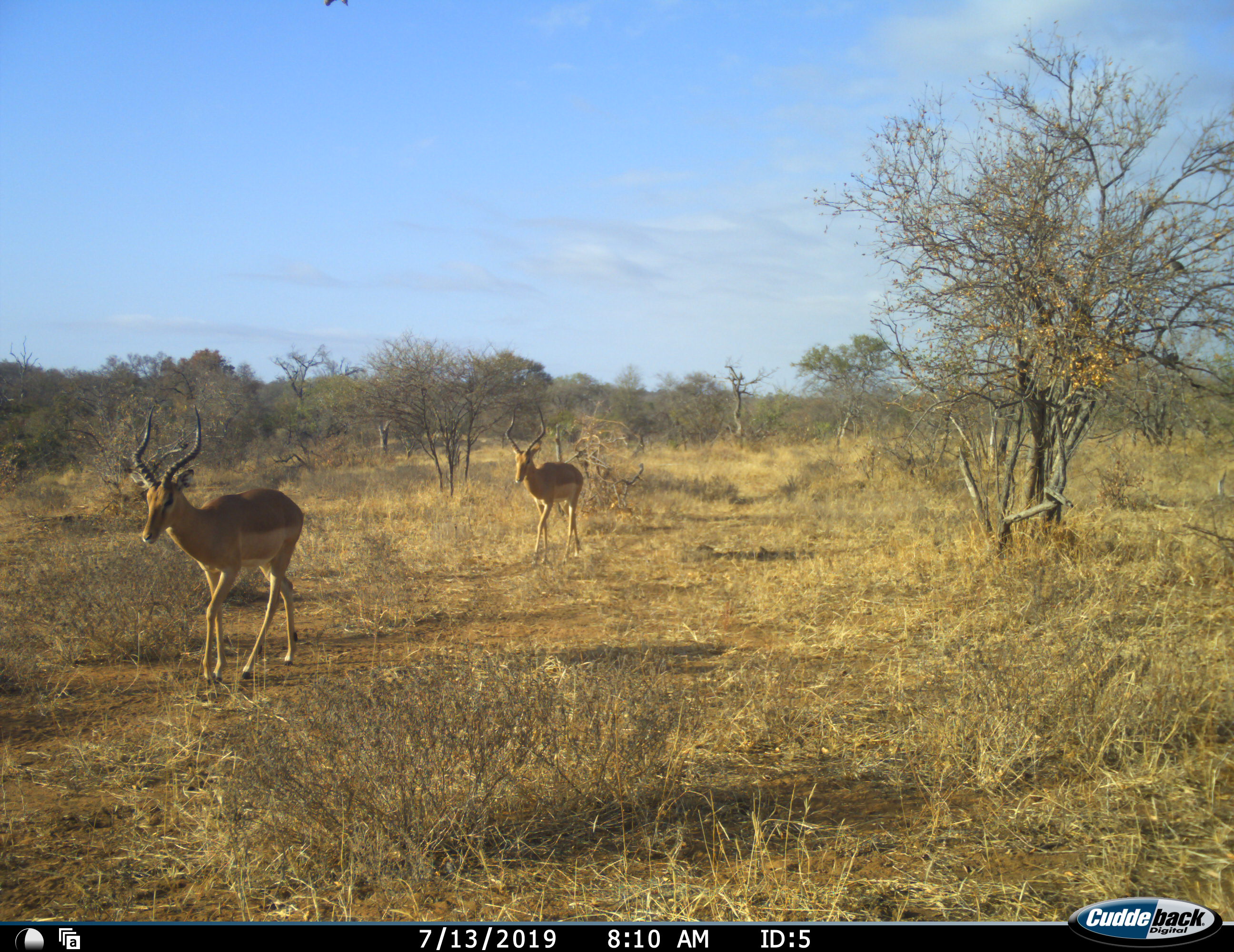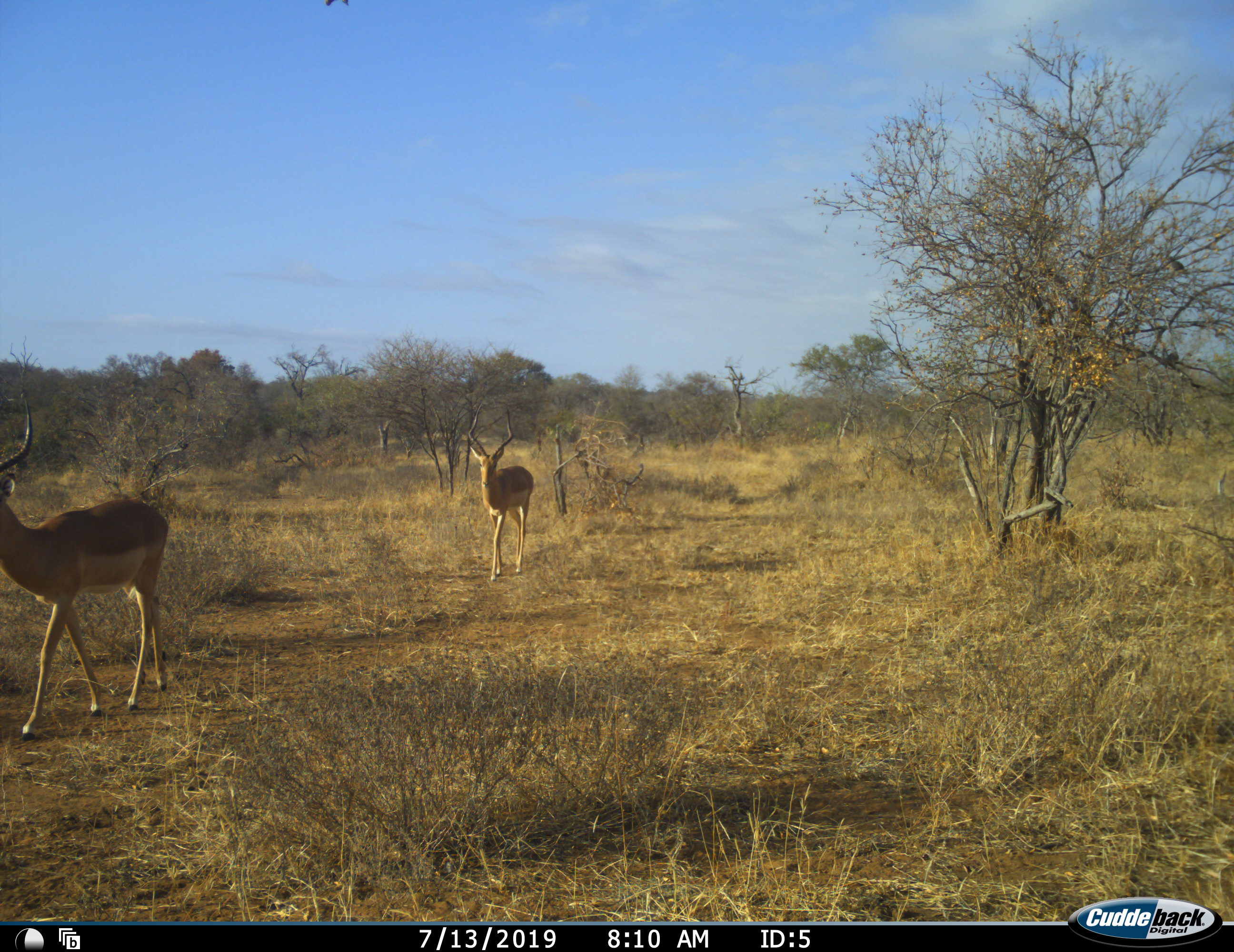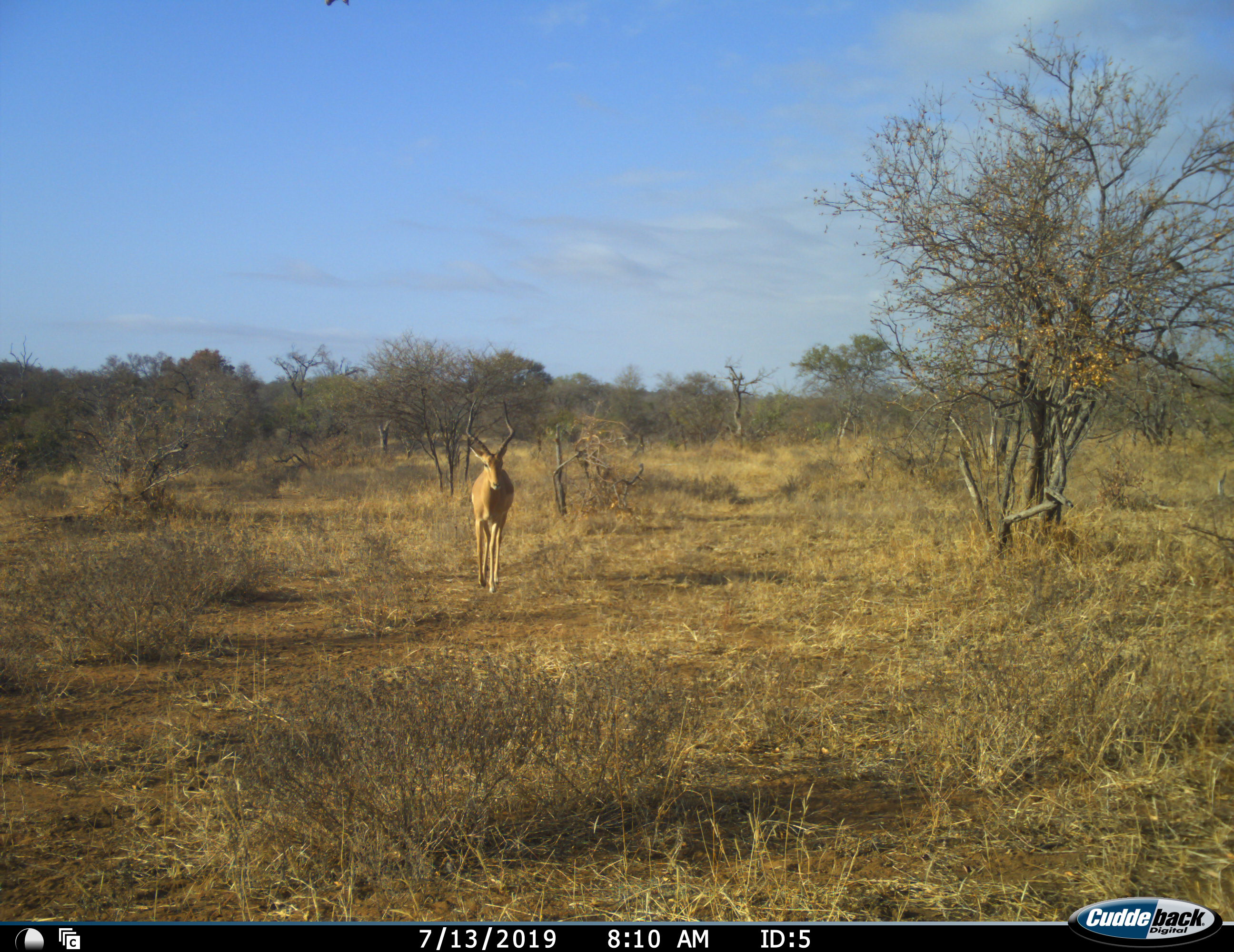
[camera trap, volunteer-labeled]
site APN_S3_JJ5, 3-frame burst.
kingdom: Animalia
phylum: Chordata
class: Mammalia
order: Artiodactyla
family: Bovidae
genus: Aepyceros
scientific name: Aepyceros melampus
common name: impala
Impala (Aepyceros melampus), count 2. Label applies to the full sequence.